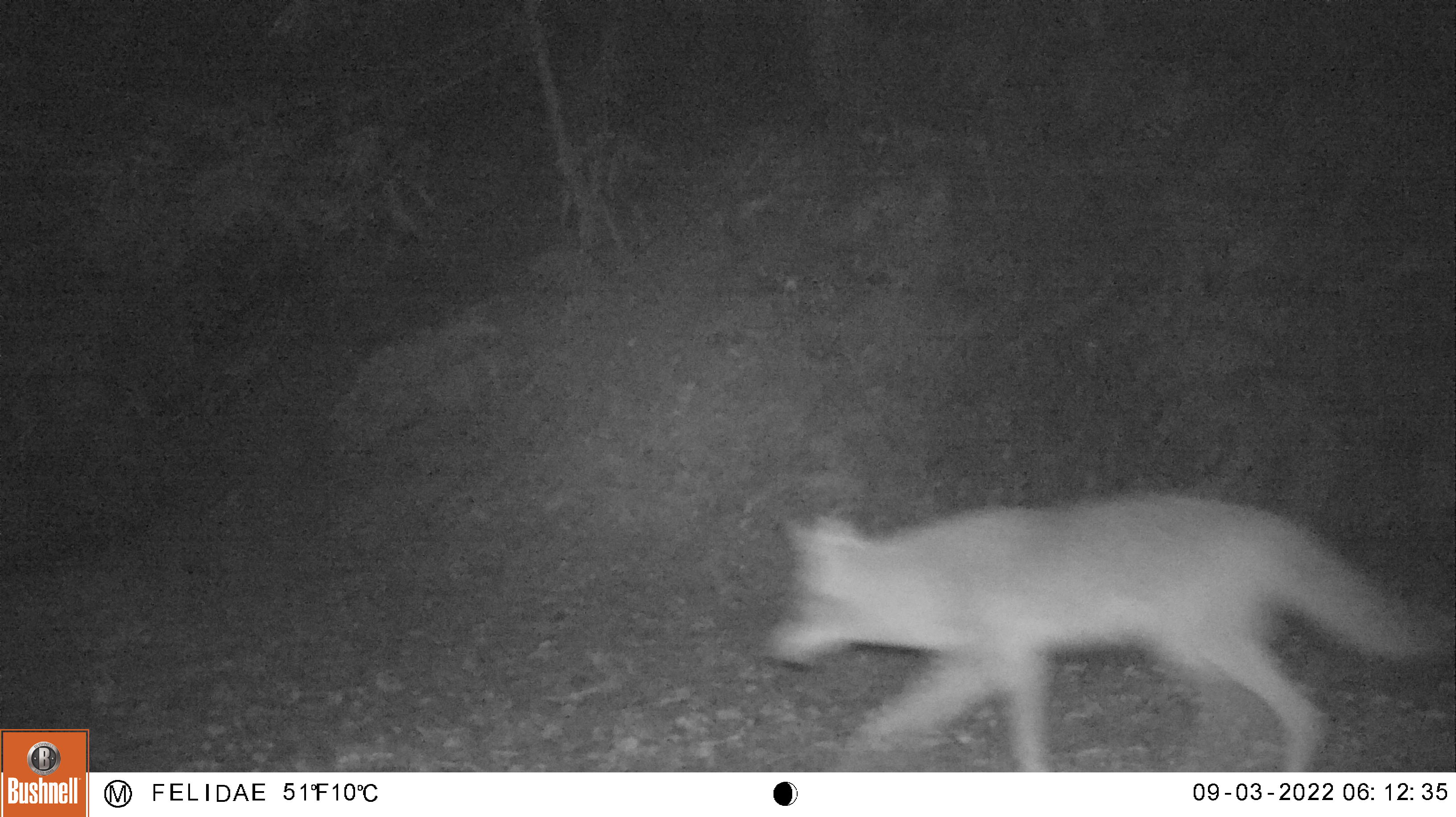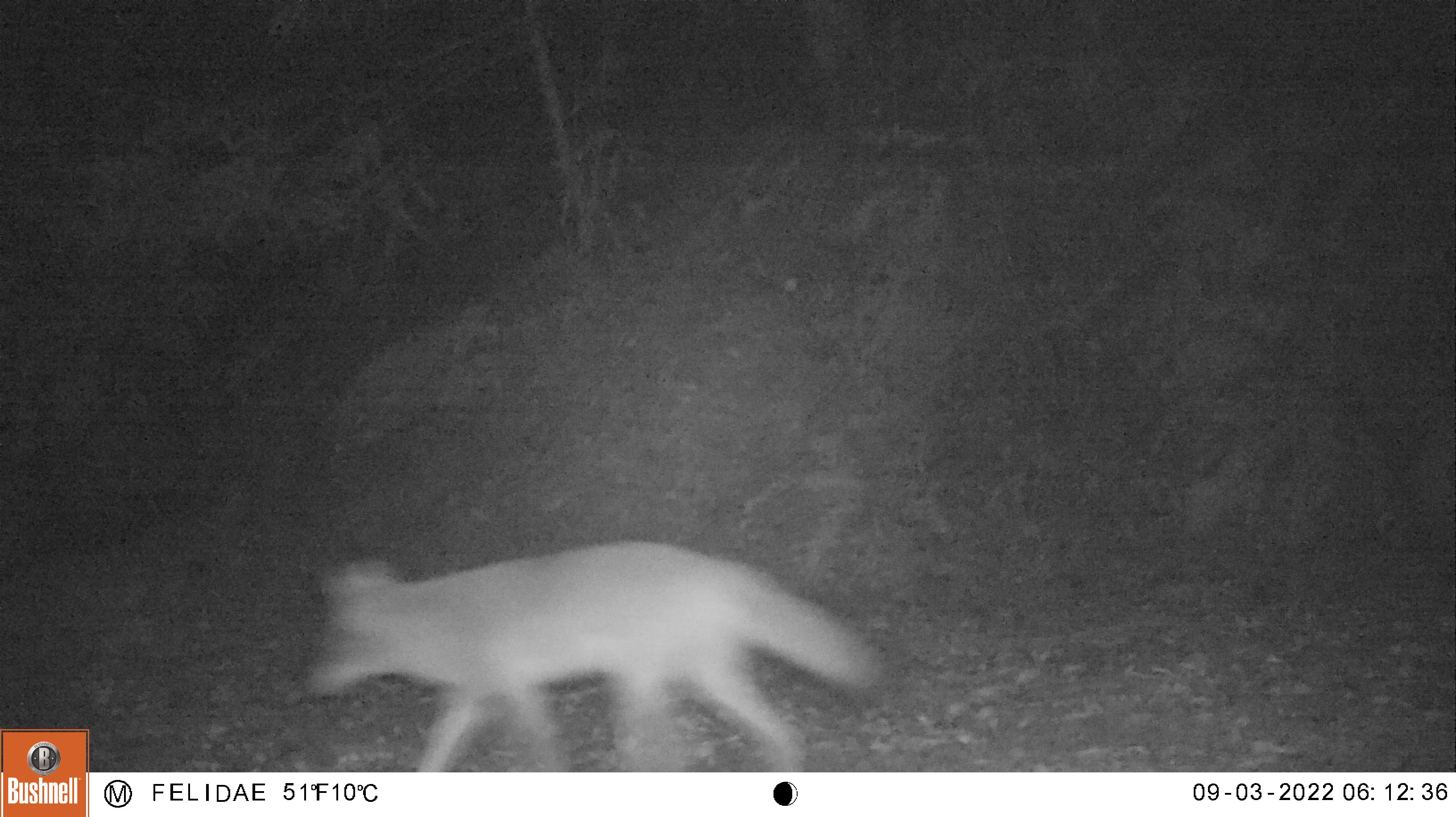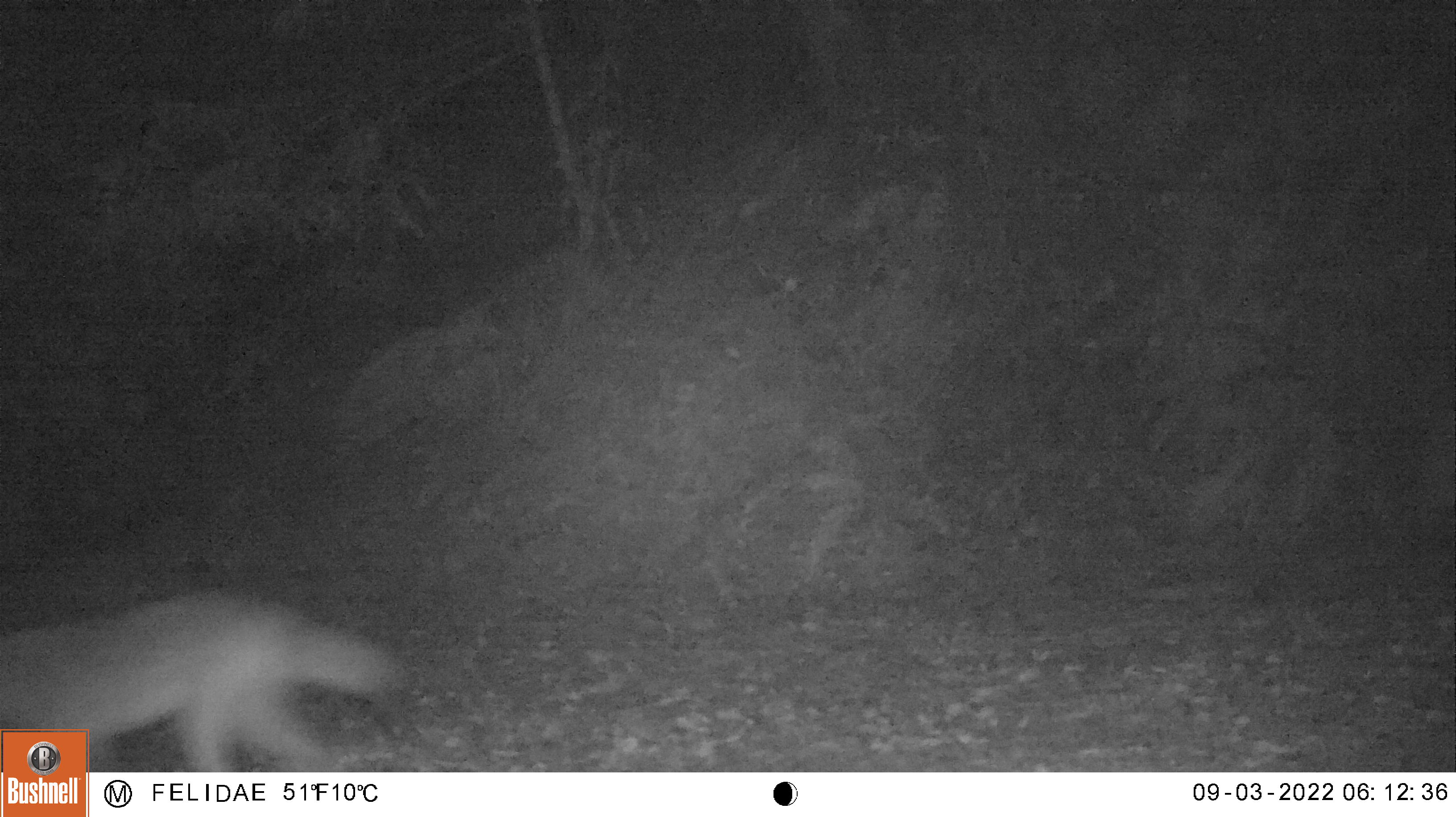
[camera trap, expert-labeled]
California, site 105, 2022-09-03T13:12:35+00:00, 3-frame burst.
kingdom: Animalia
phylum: Chordata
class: Mammalia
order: Carnivora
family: Canidae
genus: Canis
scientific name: Canis latrans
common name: coyote